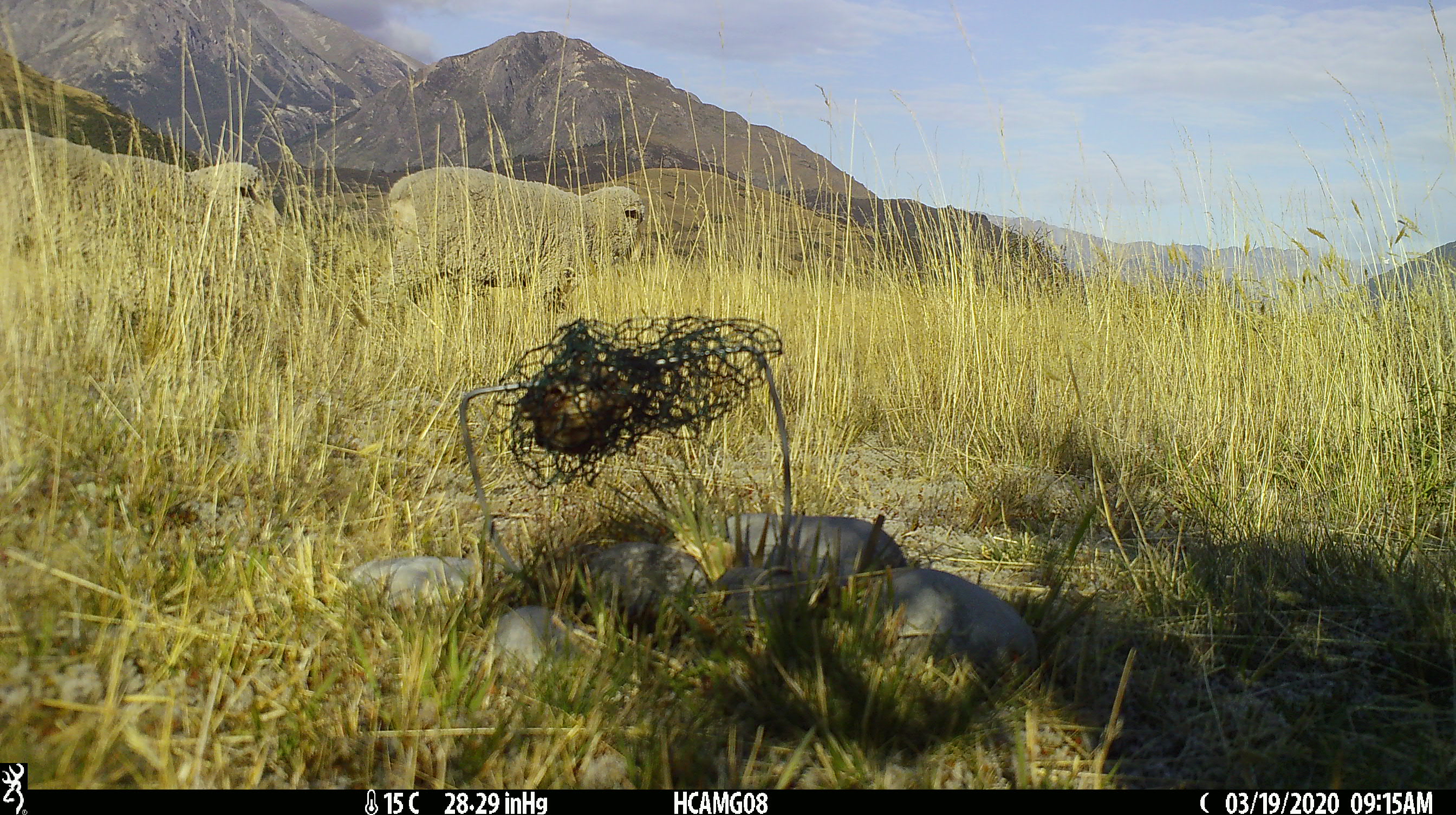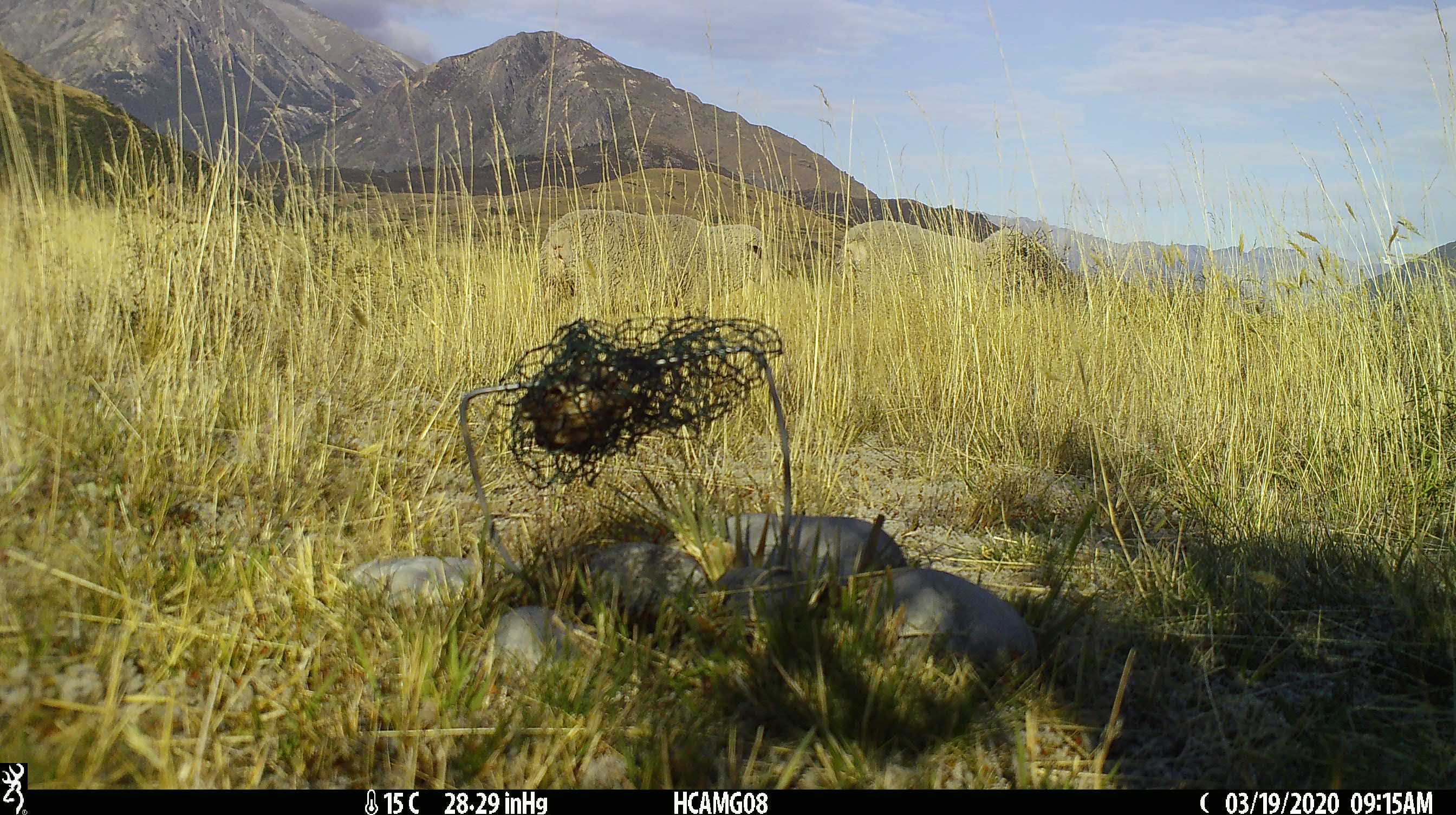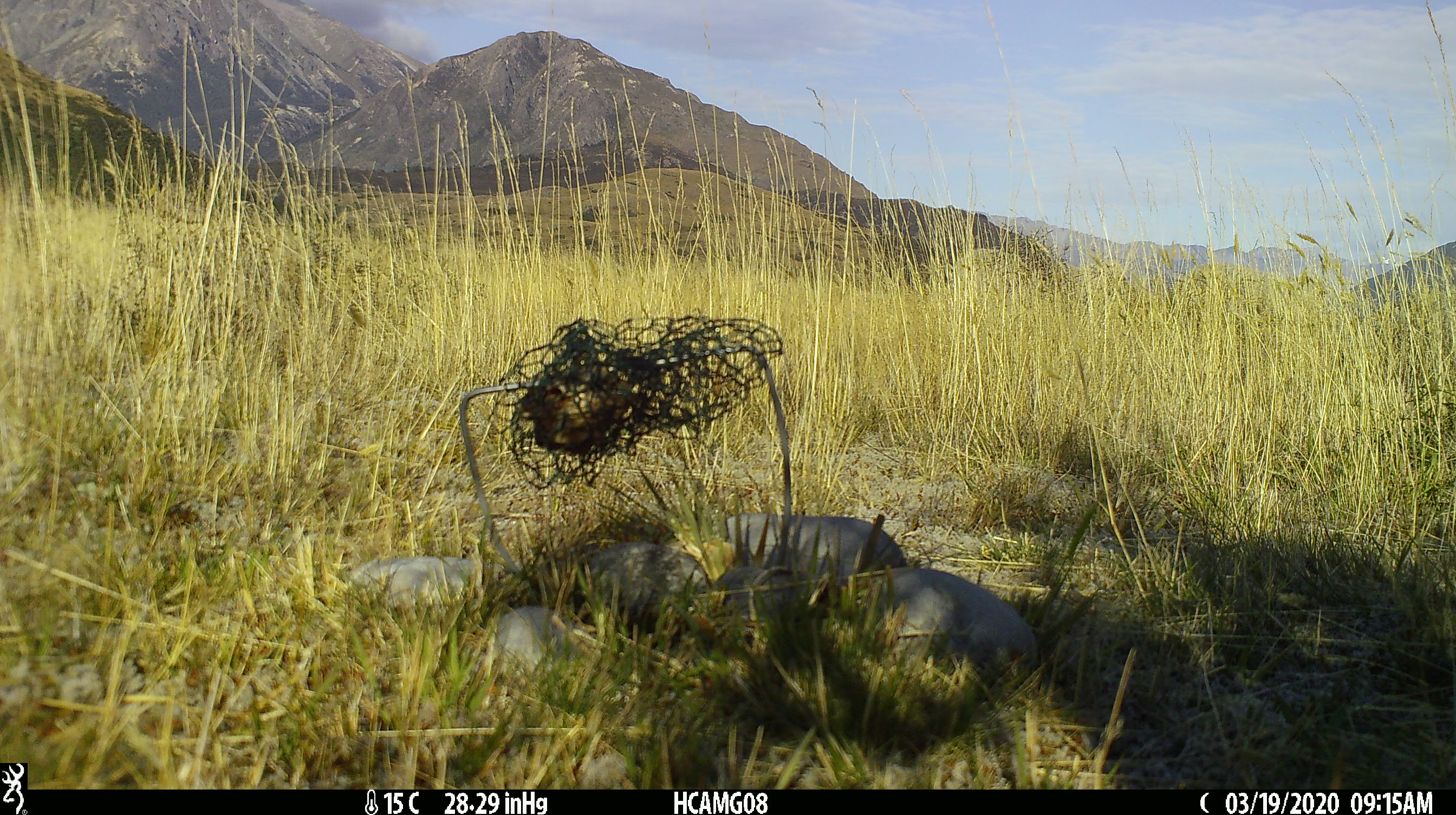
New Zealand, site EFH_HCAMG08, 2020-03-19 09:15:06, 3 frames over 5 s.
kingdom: Animalia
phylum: Chordata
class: Mammalia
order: Artiodactyla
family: Bovidae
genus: Ovis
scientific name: Ovis aries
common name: domestic sheep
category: sheep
Sheep (domestic sheep) (Ovis aries).